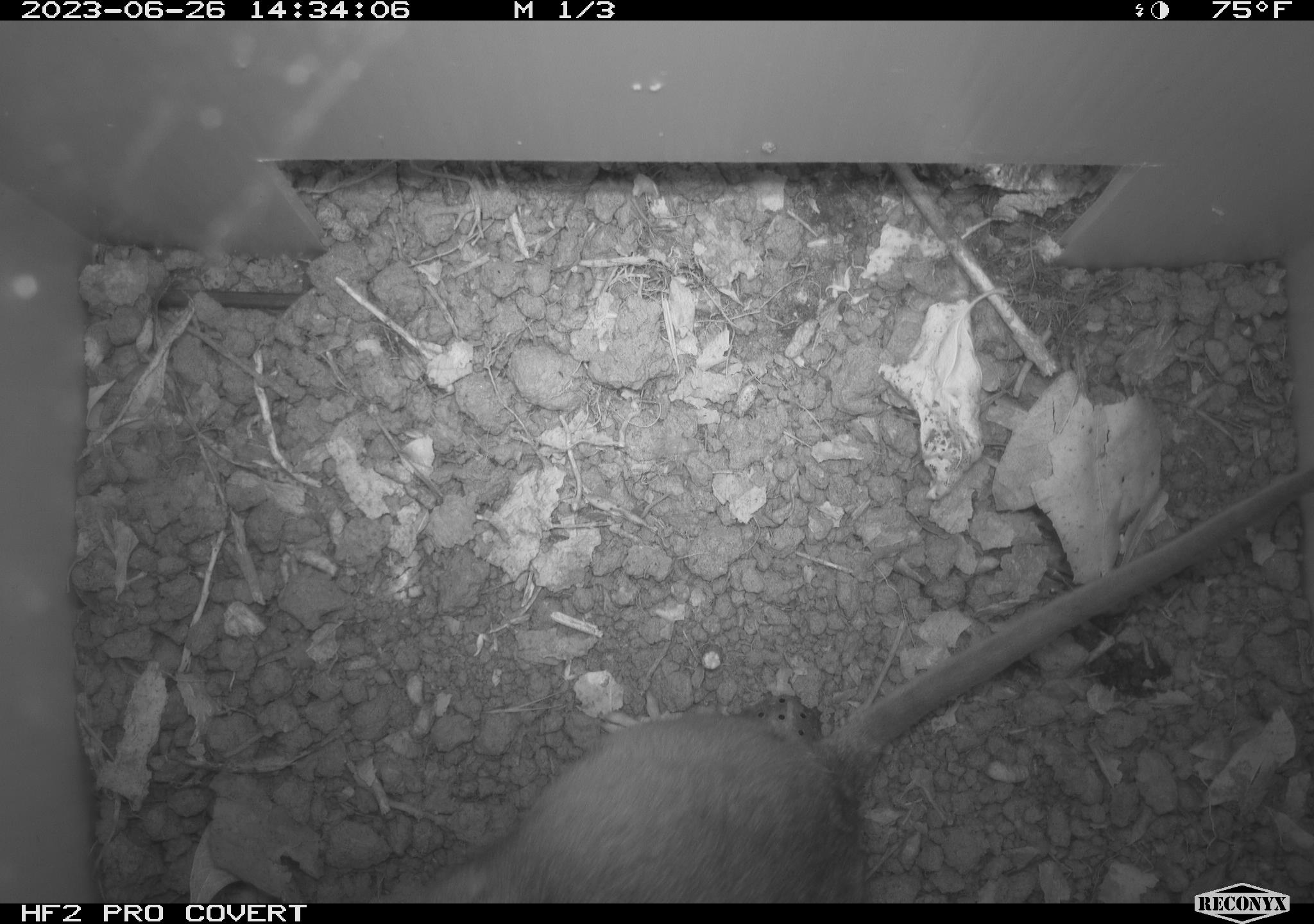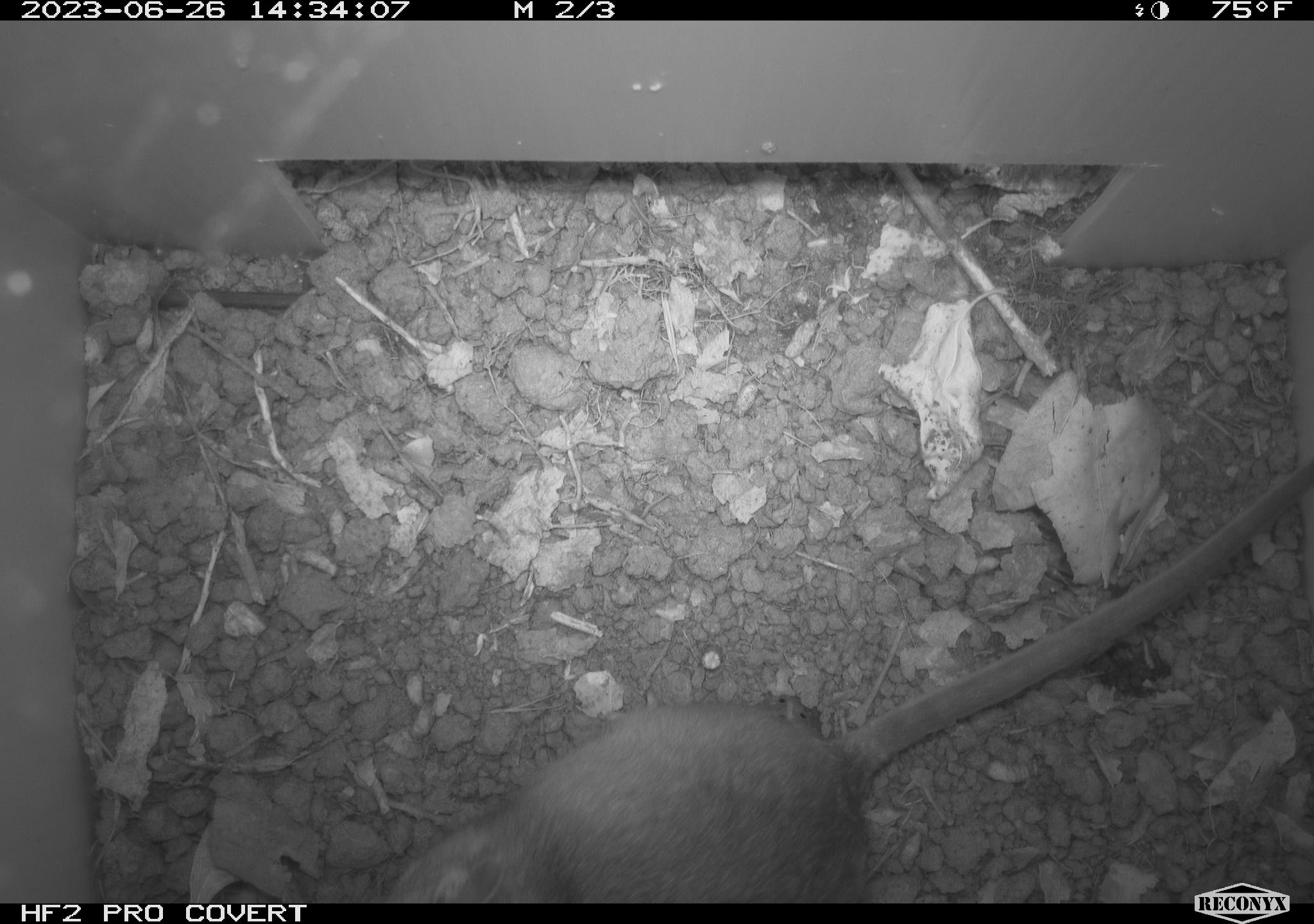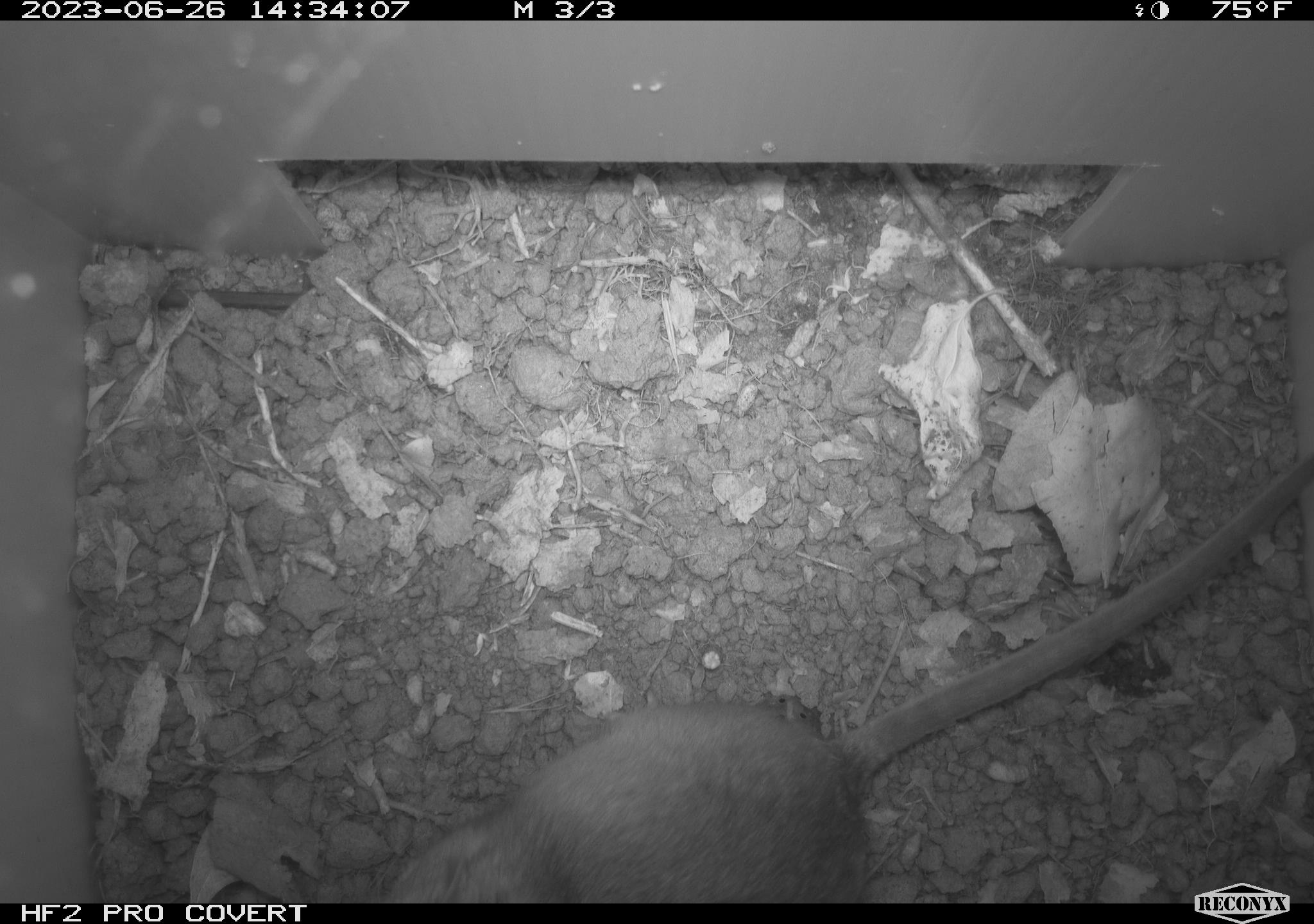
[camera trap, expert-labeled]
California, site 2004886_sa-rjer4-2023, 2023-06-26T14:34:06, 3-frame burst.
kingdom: Animalia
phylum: Chordata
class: Mammalia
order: Rodentia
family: Cricetidae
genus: Neotoma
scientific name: Neotoma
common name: pack rat or woodrat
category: neotoma species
Neotoma species (pack rat or woodrat) (Neotoma).